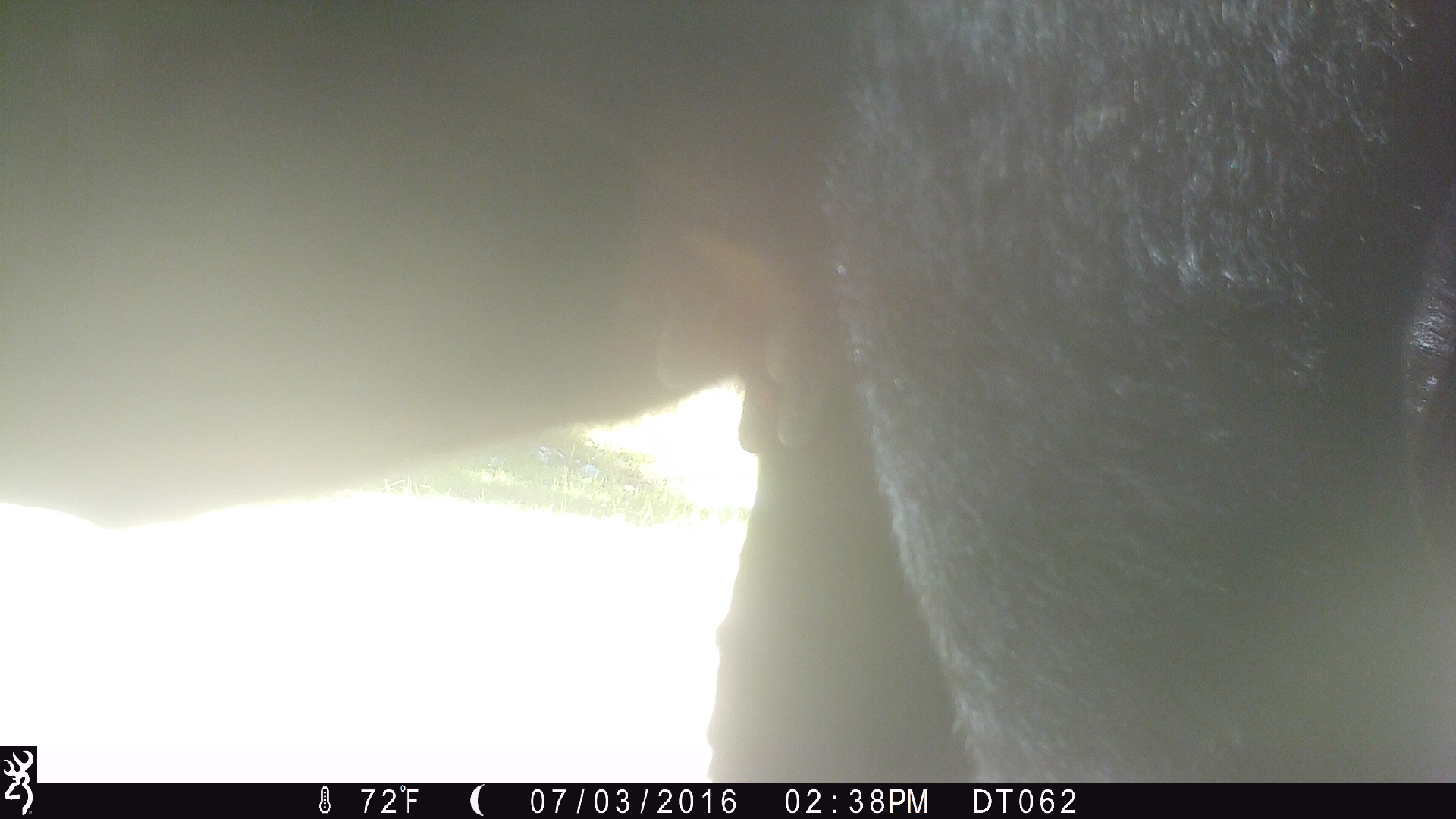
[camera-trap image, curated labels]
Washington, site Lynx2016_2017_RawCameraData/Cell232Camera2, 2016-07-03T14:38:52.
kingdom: Animalia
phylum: Chordata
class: Mammalia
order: Artiodactyla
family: Bovidae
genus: Bos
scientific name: Bos taurus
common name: domestic cattle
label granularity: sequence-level